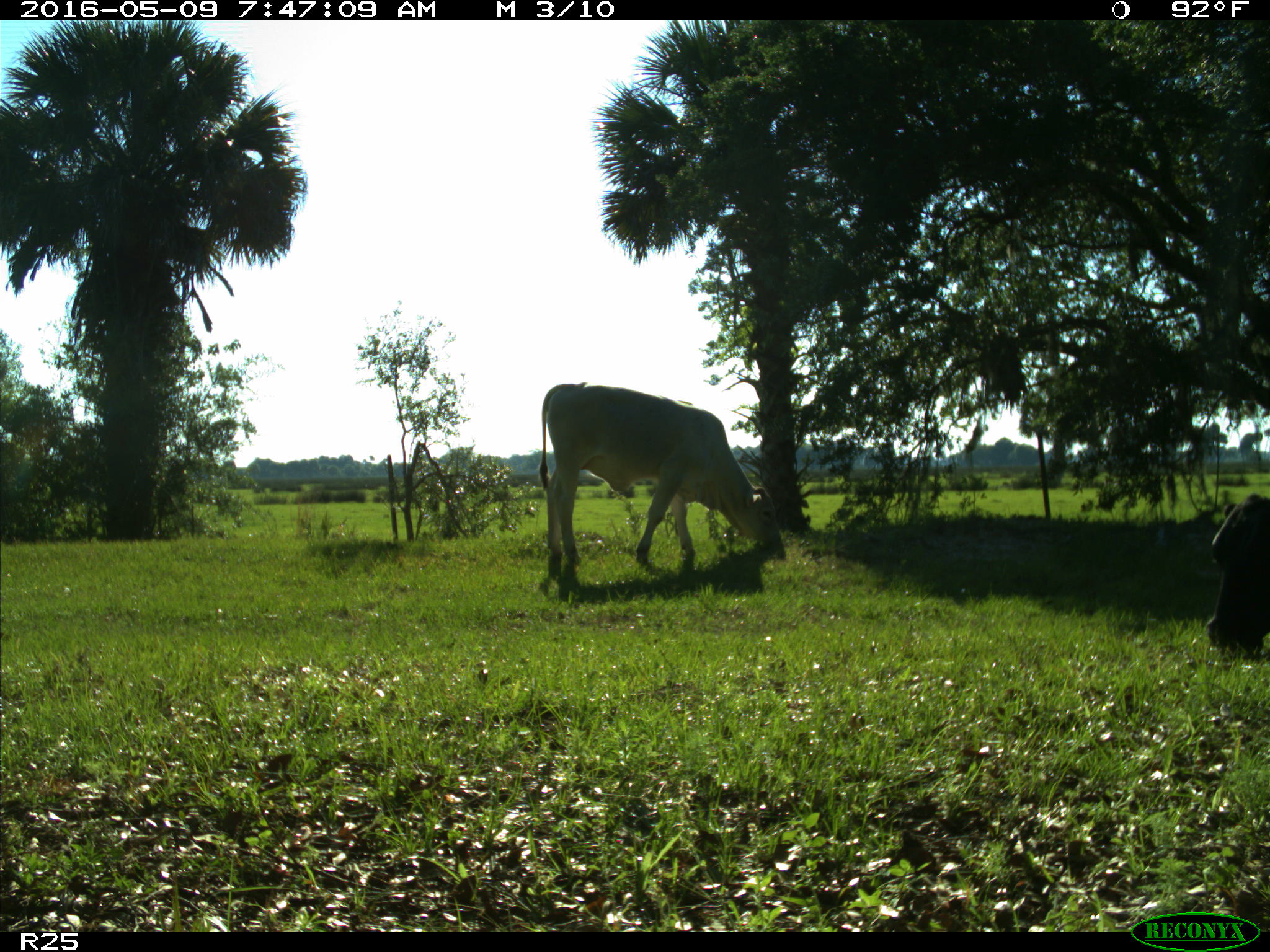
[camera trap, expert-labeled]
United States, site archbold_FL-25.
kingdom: Animalia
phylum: Chordata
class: Mammalia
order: Artiodactyla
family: Bovidae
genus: Bos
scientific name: Bos taurus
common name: domestic cow